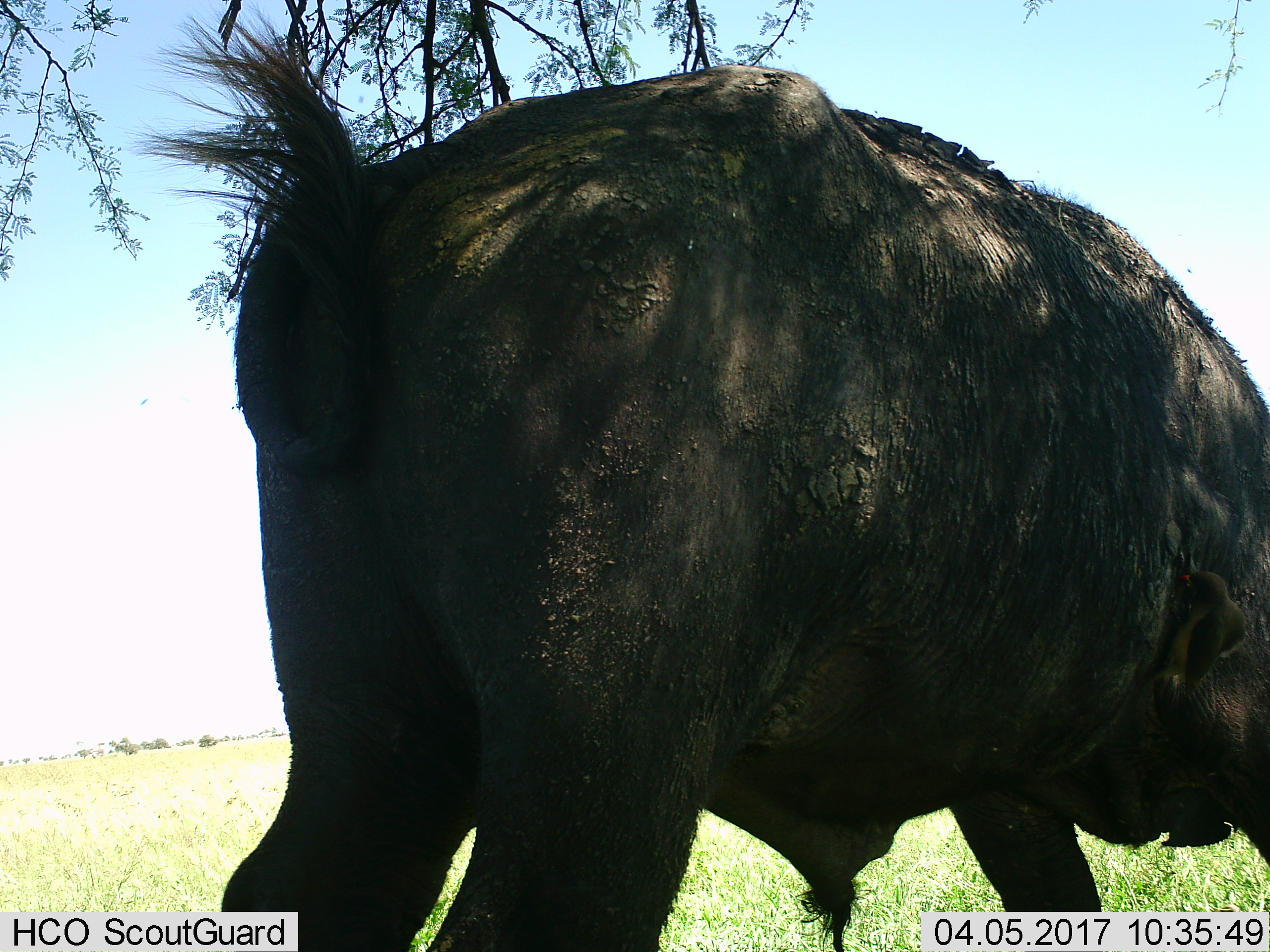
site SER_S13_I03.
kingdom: Animalia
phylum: Chordata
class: Mammalia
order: Artiodactyla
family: Bovidae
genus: Syncerus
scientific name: Syncerus caffer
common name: african buffalo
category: buffalo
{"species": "buffalo (african buffalo) (Syncerus caffer)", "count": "1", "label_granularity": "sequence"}